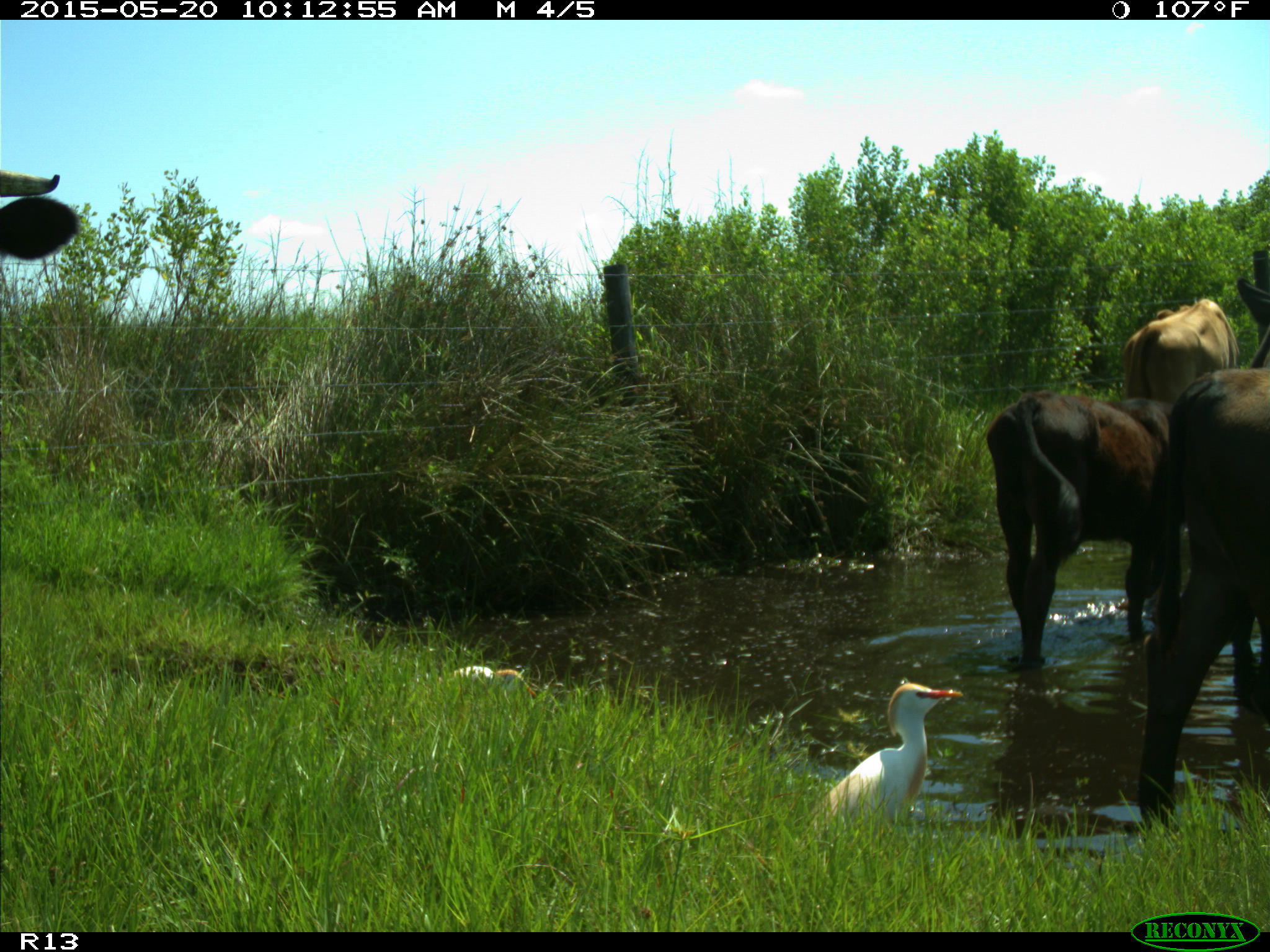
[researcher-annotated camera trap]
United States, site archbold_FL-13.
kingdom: Animalia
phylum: Chordata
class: Mammalia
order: Artiodactyla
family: Bovidae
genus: Bos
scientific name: Bos taurus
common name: domestic cow